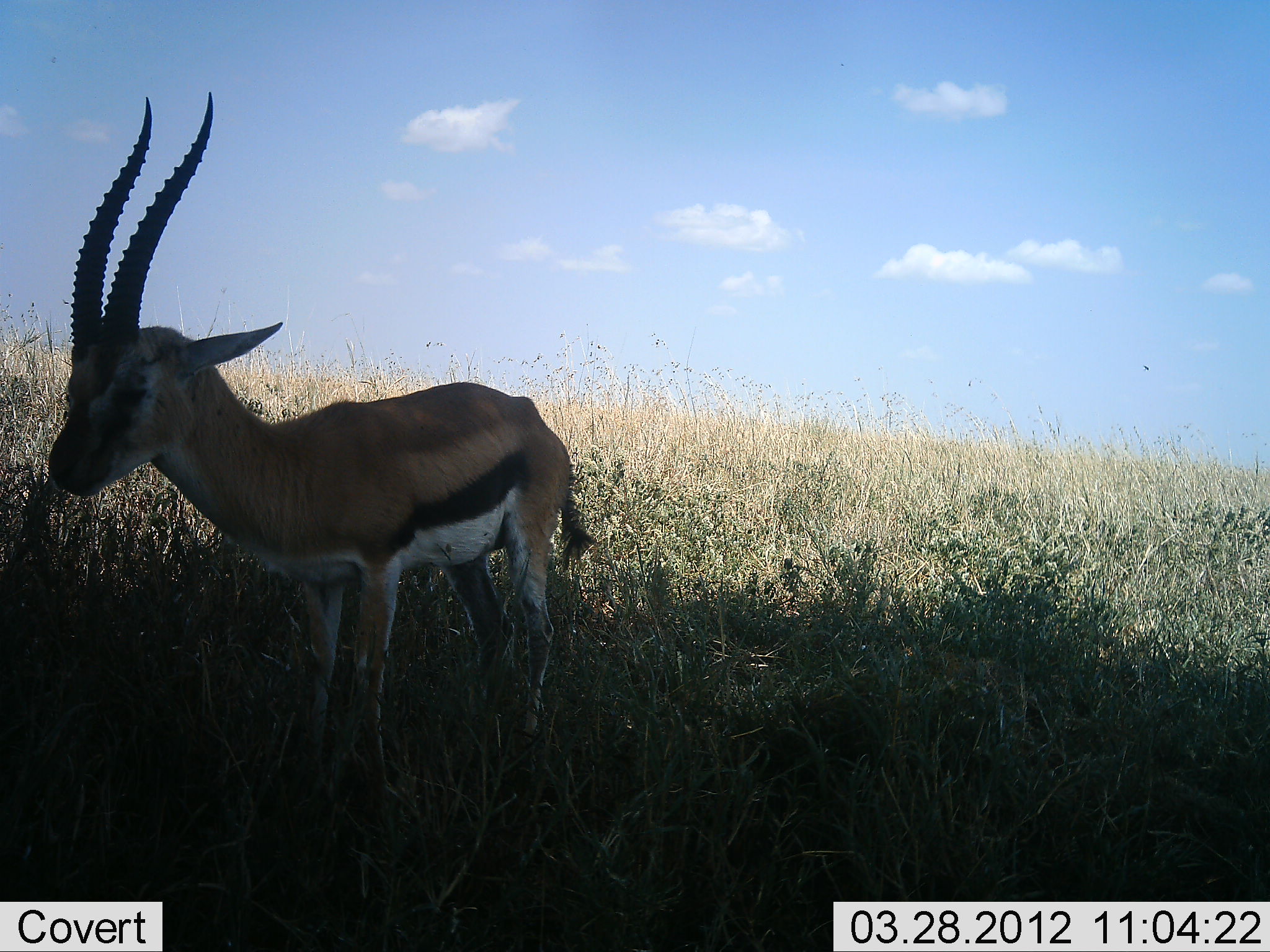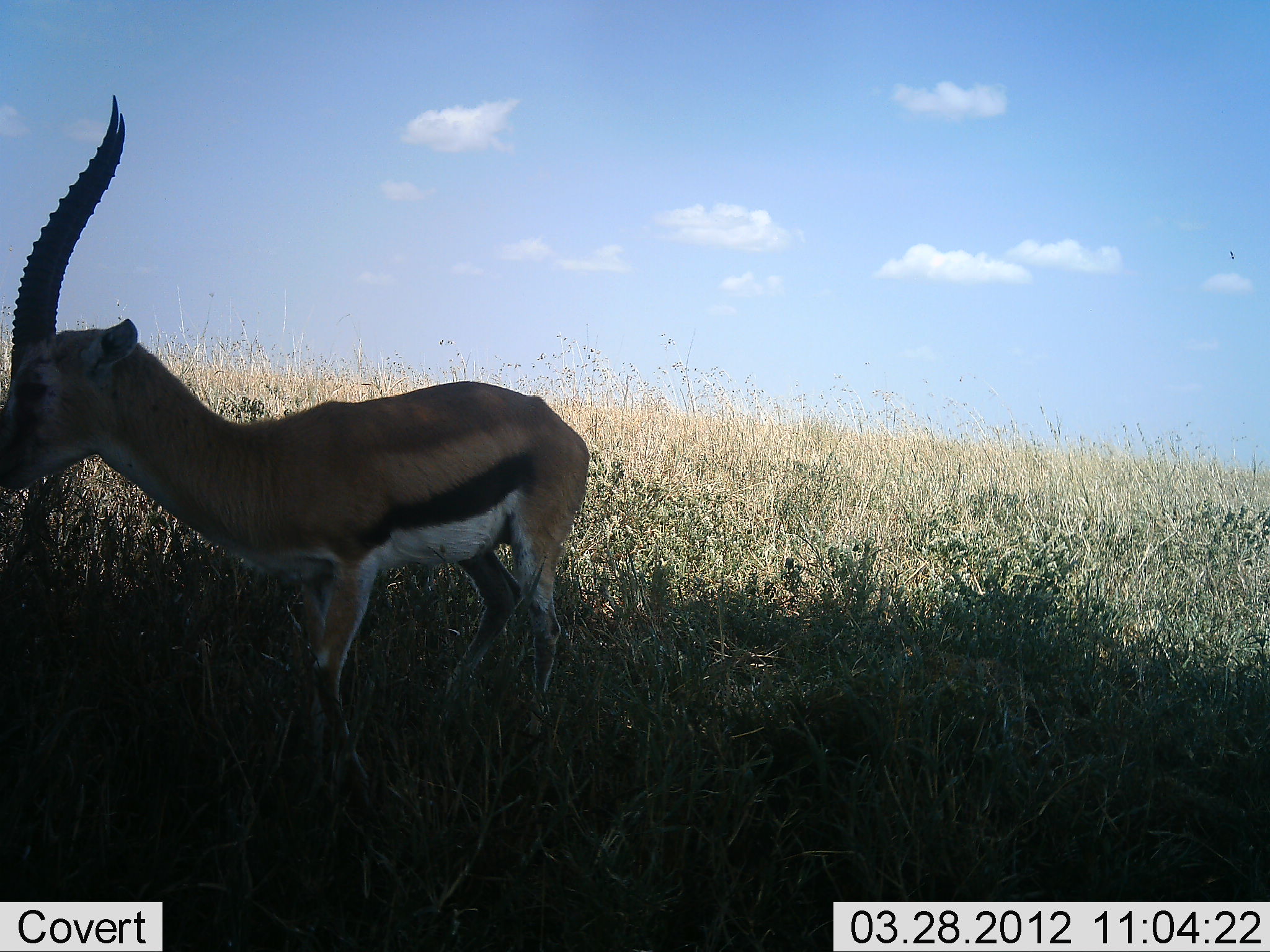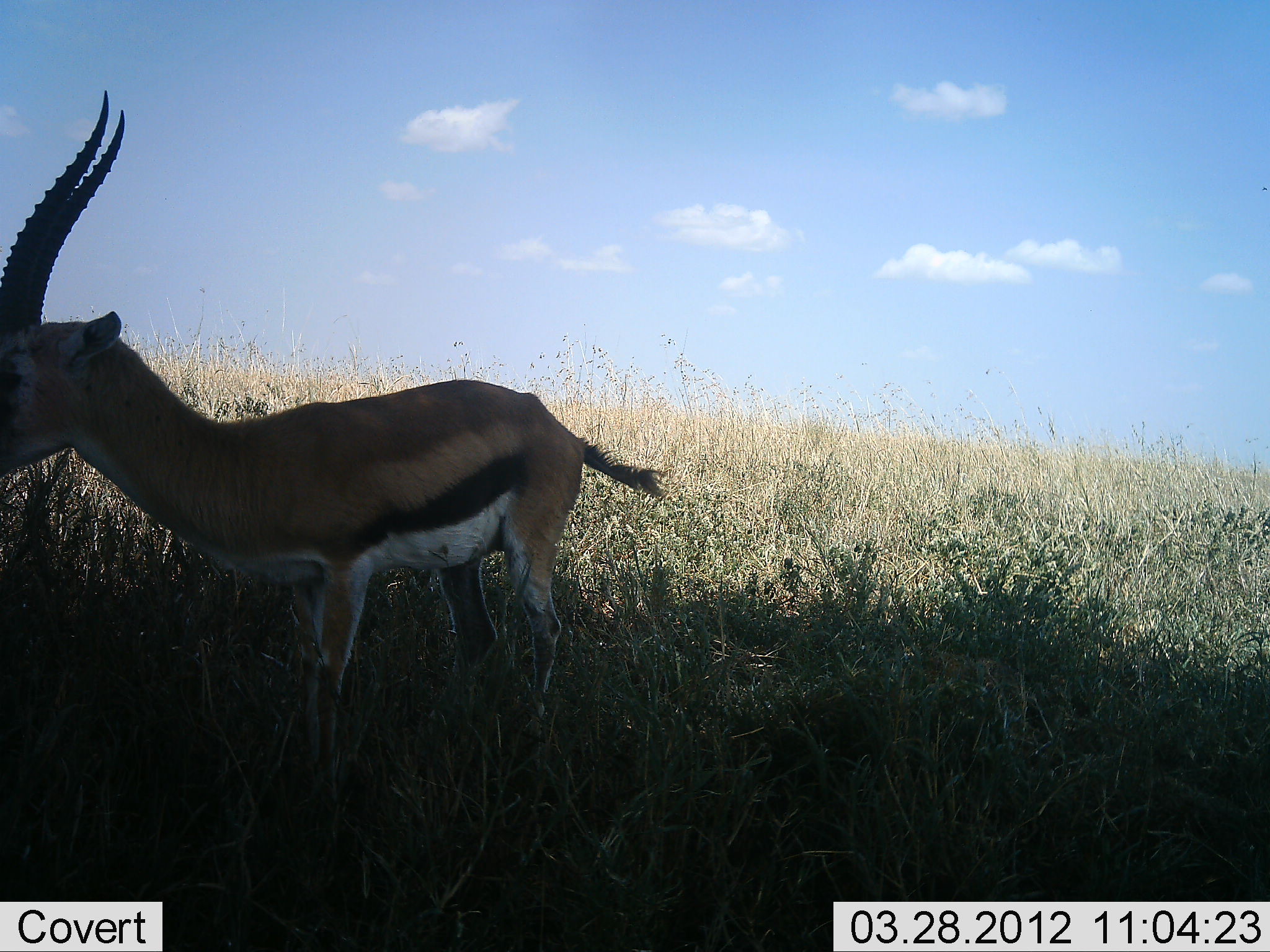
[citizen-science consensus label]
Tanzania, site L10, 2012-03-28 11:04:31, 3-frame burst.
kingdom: Animalia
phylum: Chordata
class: Mammalia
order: Artiodactyla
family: Bovidae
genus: Eudorcas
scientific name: Eudorcas thomsonii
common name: thomson's gazelle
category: gazellethomsons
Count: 1.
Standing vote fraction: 92%.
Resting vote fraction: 0%.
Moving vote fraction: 8%.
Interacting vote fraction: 0%.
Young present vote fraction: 0%.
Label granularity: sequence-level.